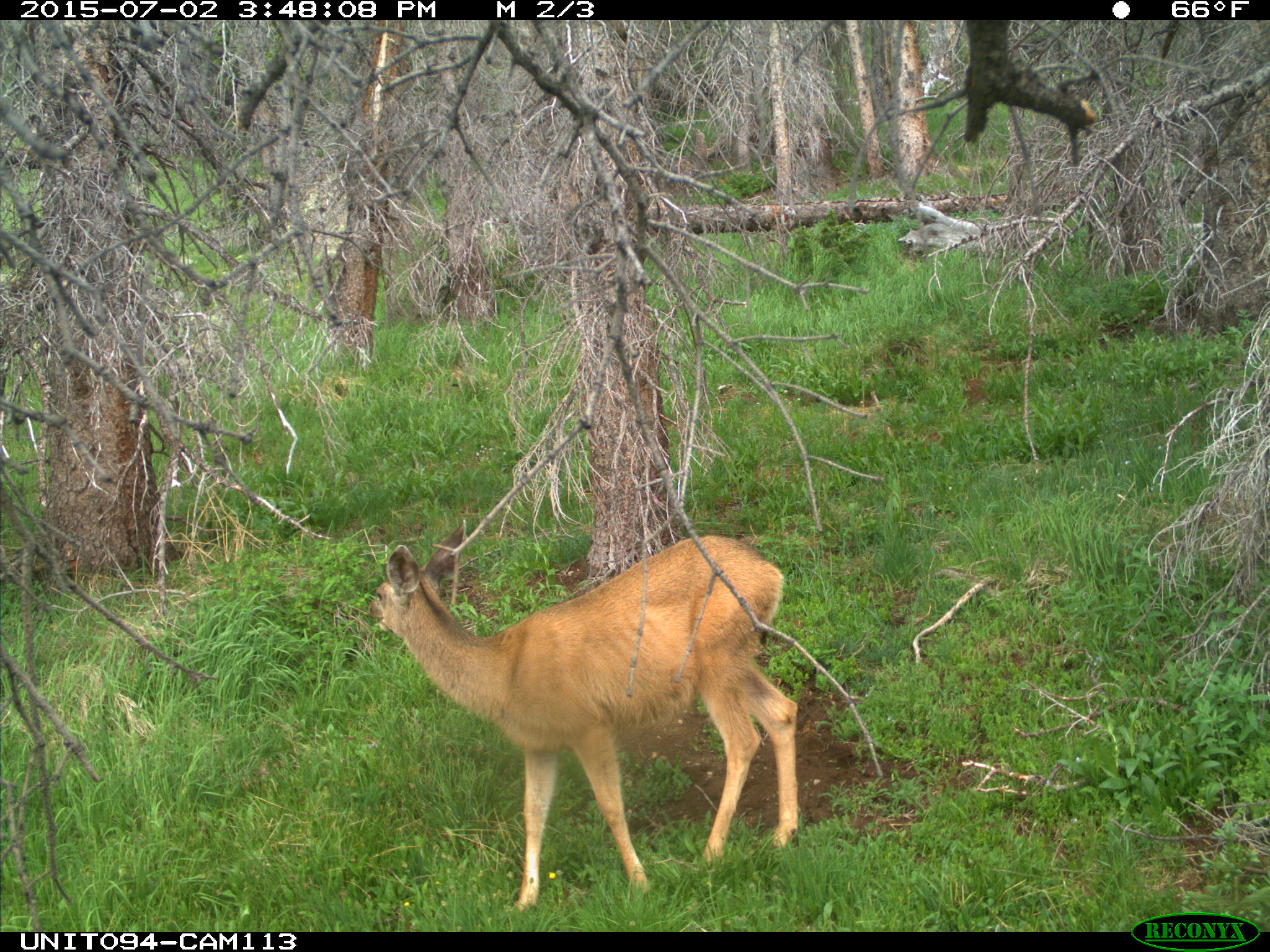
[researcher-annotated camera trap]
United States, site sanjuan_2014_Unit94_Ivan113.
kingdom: Animalia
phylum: Chordata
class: Mammalia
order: Artiodactyla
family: Cervidae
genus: Odocoileus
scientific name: Odocoileus hemionus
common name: mule deer